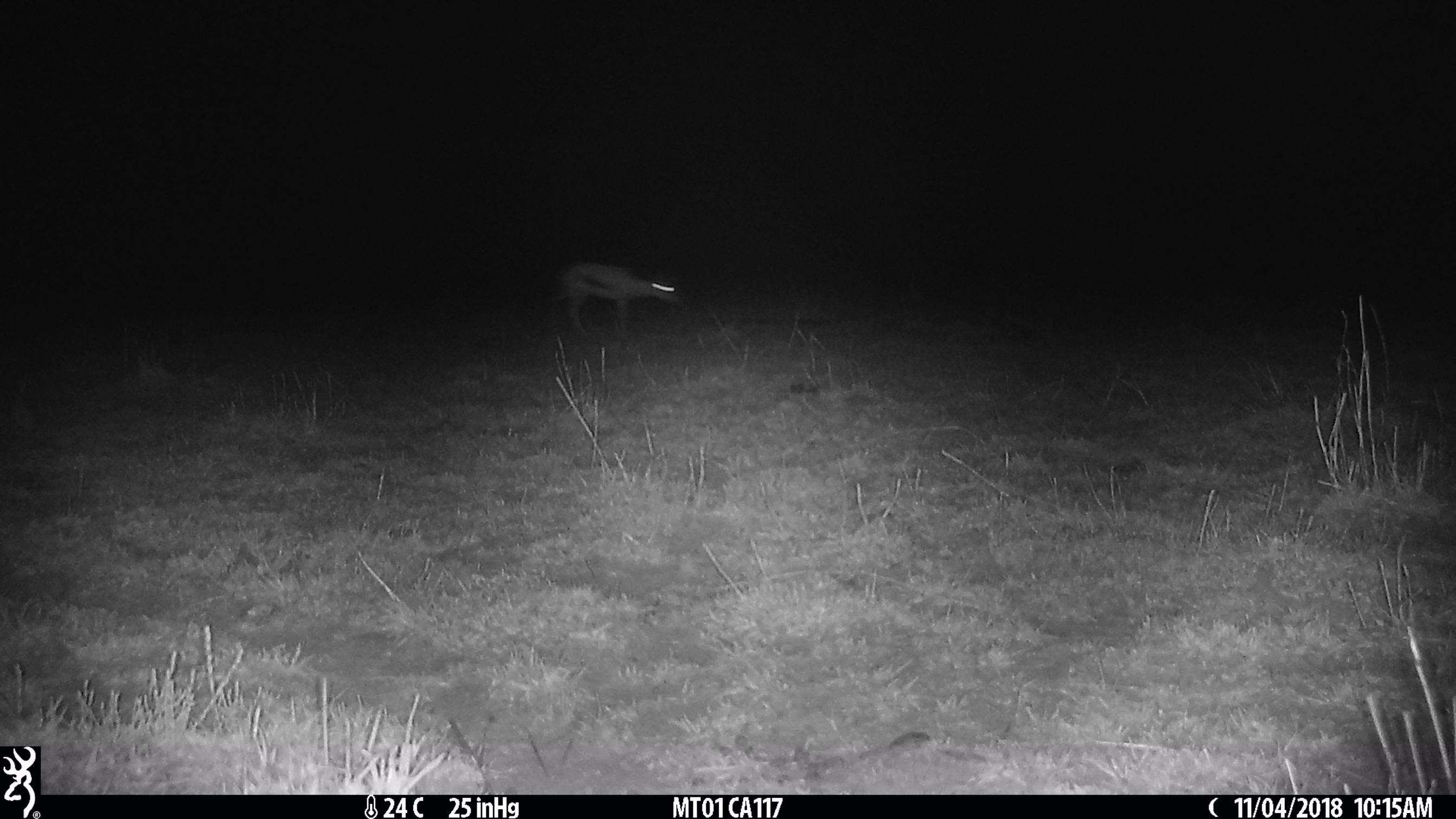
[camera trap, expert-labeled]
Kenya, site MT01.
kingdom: Animalia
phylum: Chordata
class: Mammalia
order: Artiodactyla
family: Bovidae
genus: Eudorcas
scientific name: Eudorcas thomsonii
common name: thomon's gazelle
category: gazelle thomsons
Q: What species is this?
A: Gazelle thomsons (thomon's gazelle) (Eudorcas thomsonii).